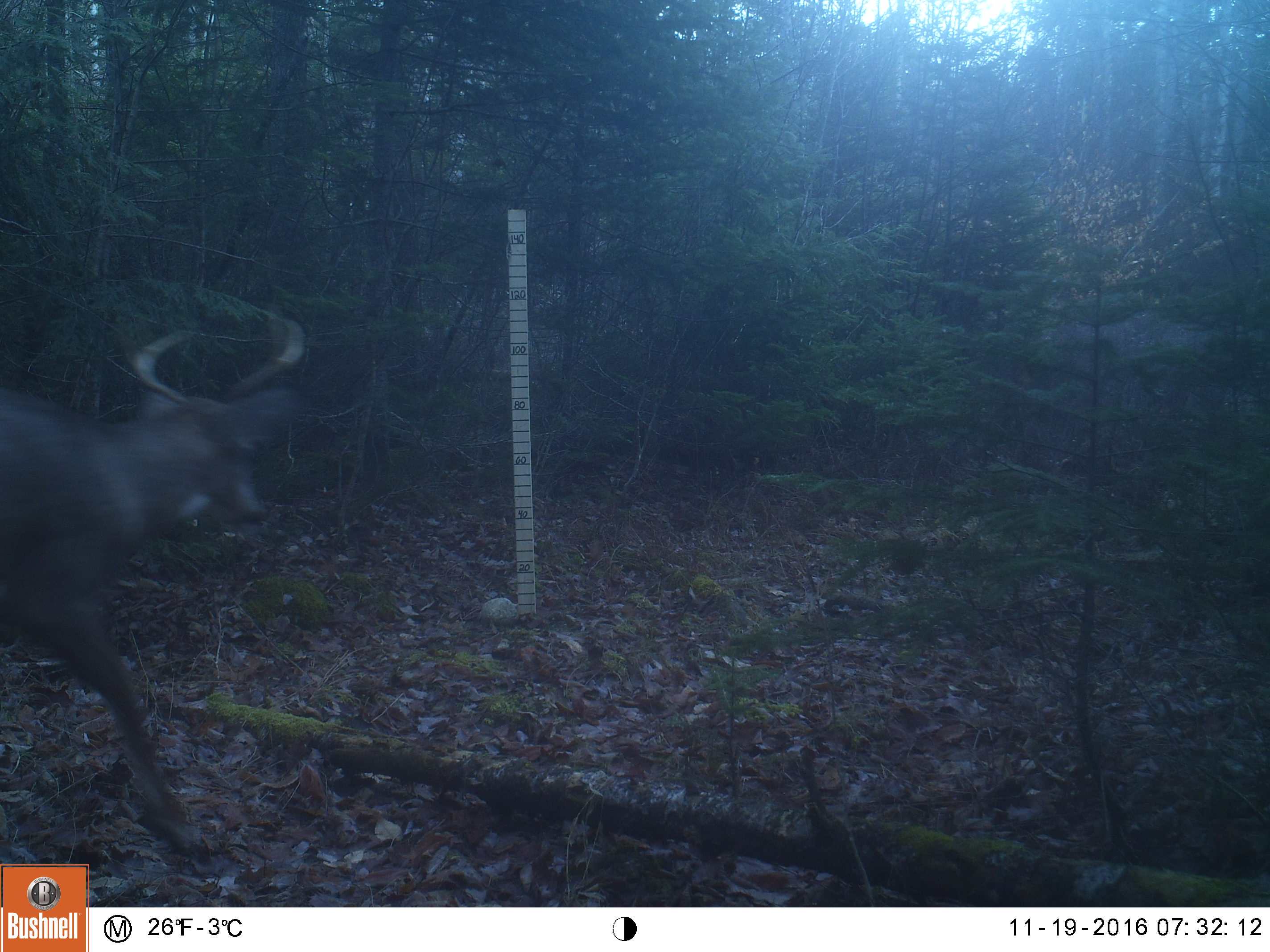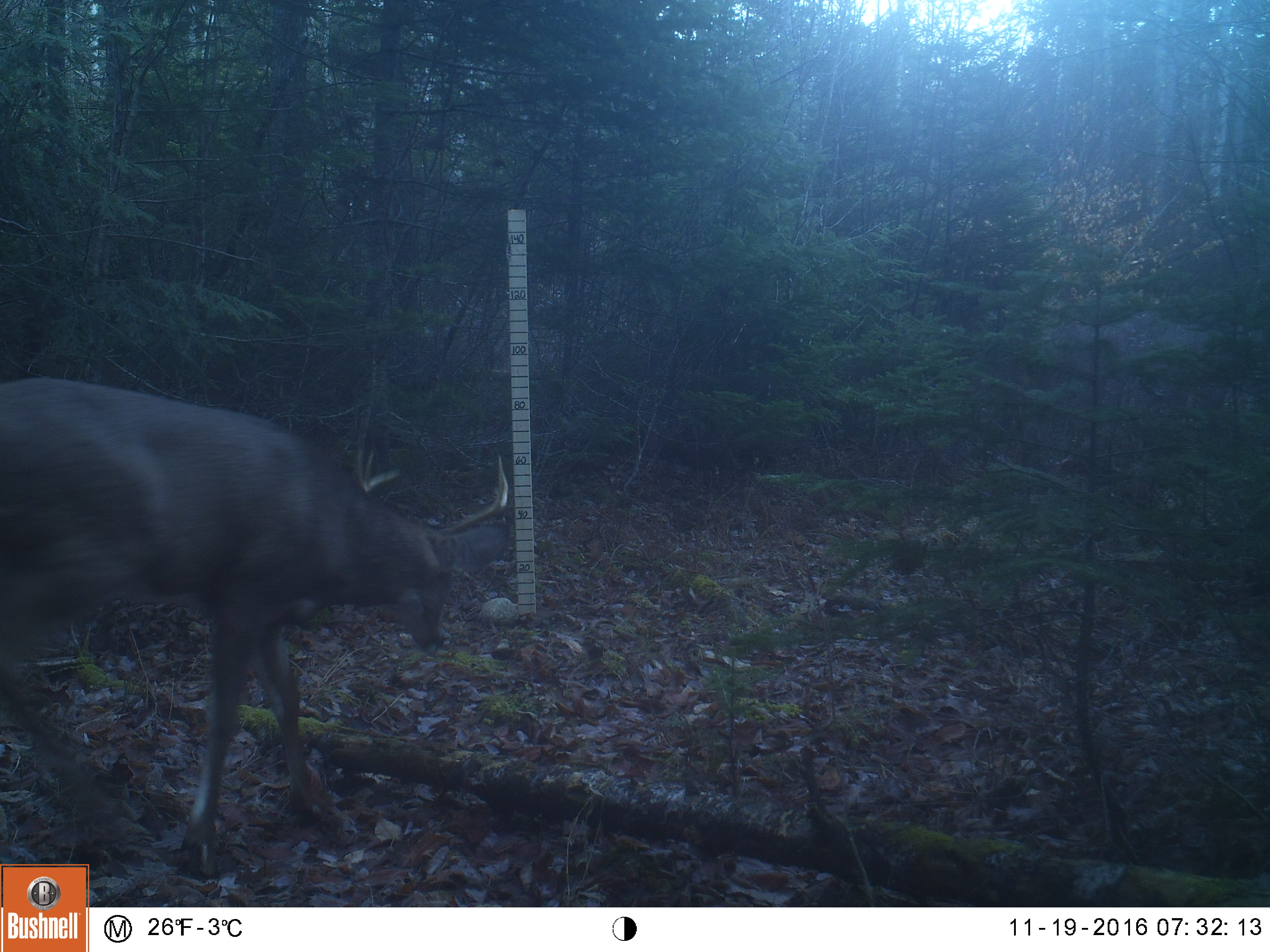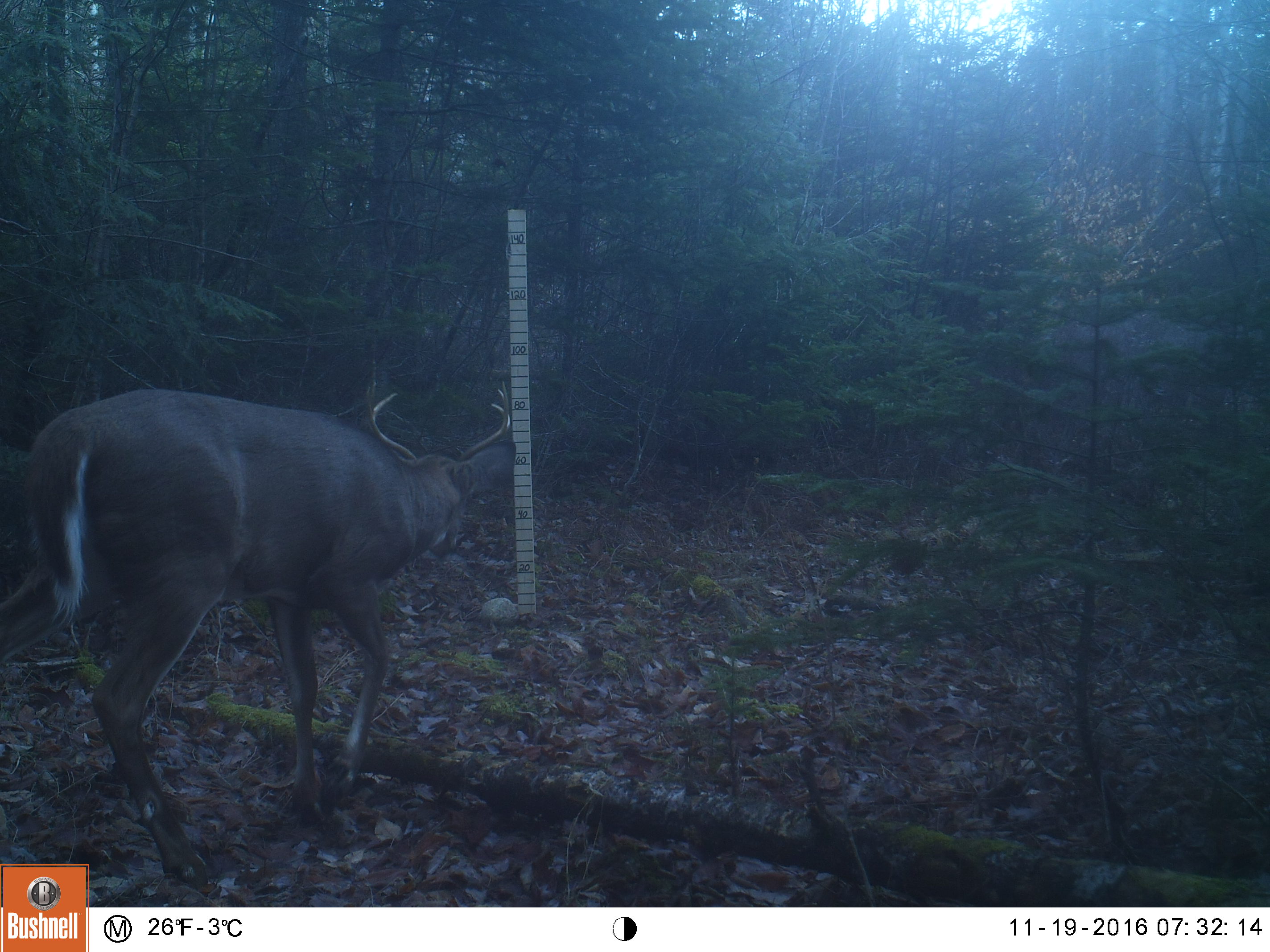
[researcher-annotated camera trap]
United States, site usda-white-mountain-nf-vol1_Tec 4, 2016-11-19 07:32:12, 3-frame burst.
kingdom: Animalia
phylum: Chordata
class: Mammalia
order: Artiodactyla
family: Cervidae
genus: Odocoileus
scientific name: Odocoileus virginianus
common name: white-tailed deer